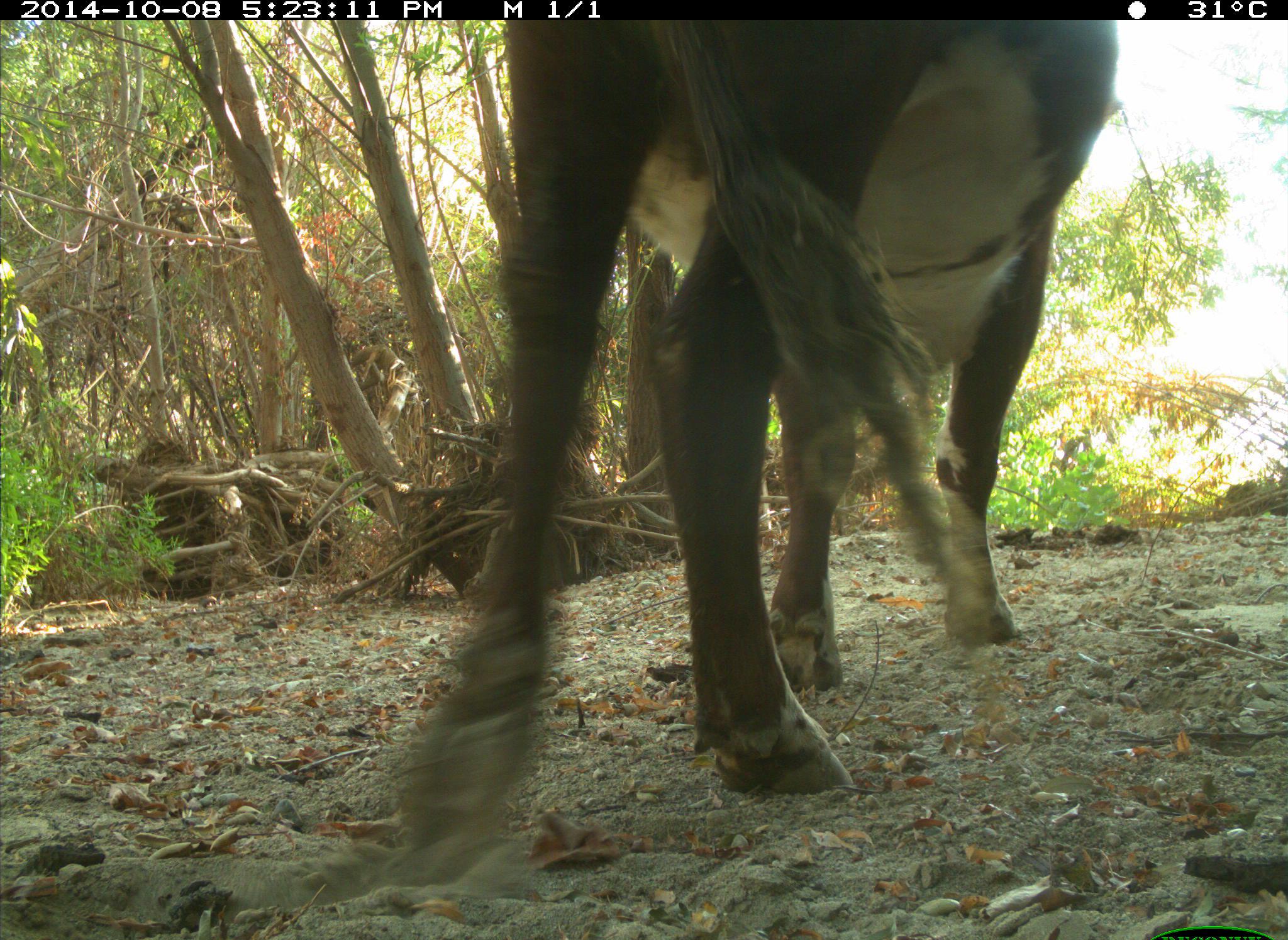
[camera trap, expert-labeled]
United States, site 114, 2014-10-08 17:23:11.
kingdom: Animalia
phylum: Chordata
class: Mammalia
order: Artiodactyla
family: Bovidae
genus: Bos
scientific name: Bos taurus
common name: cow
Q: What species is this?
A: Cow (Bos taurus).